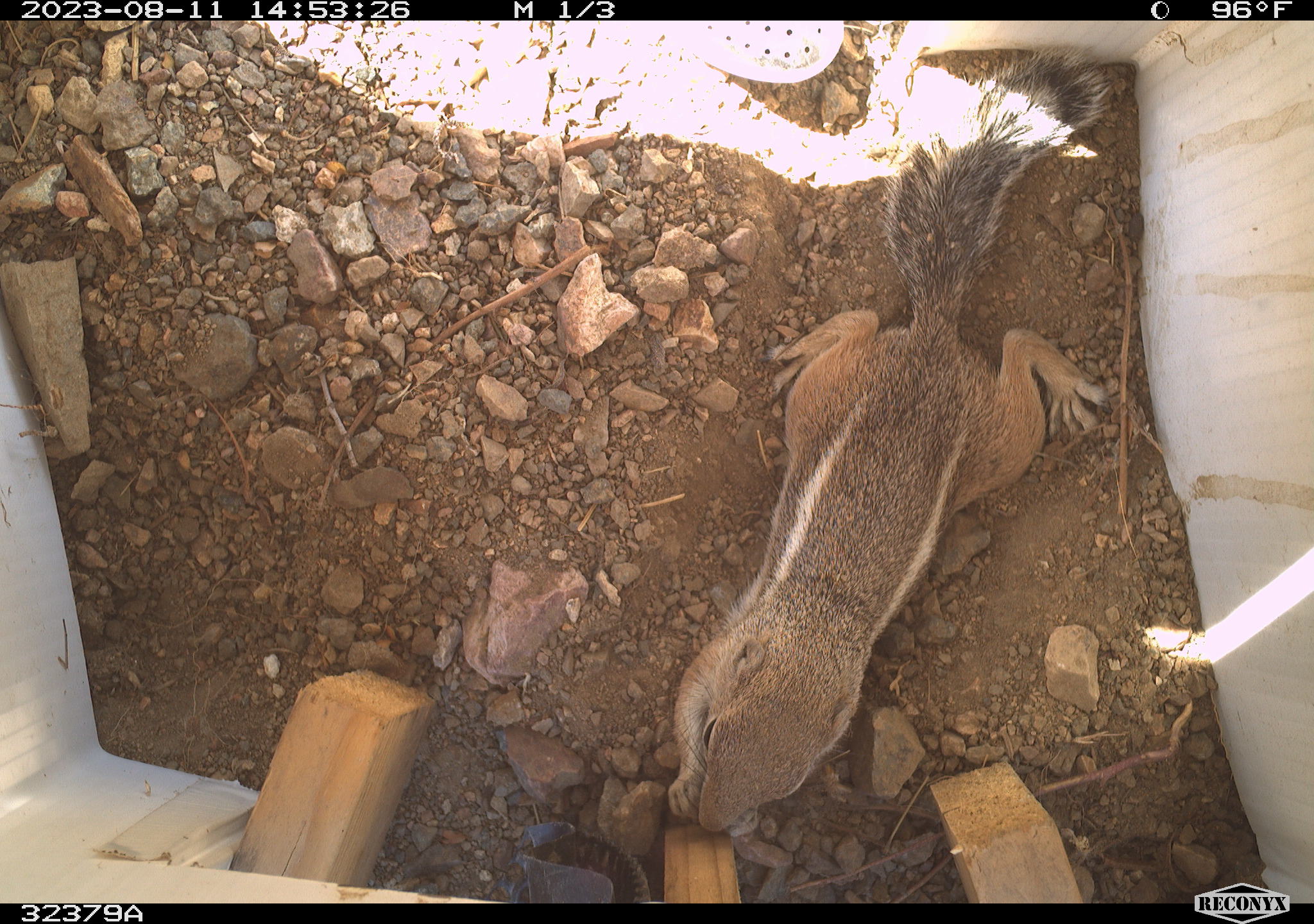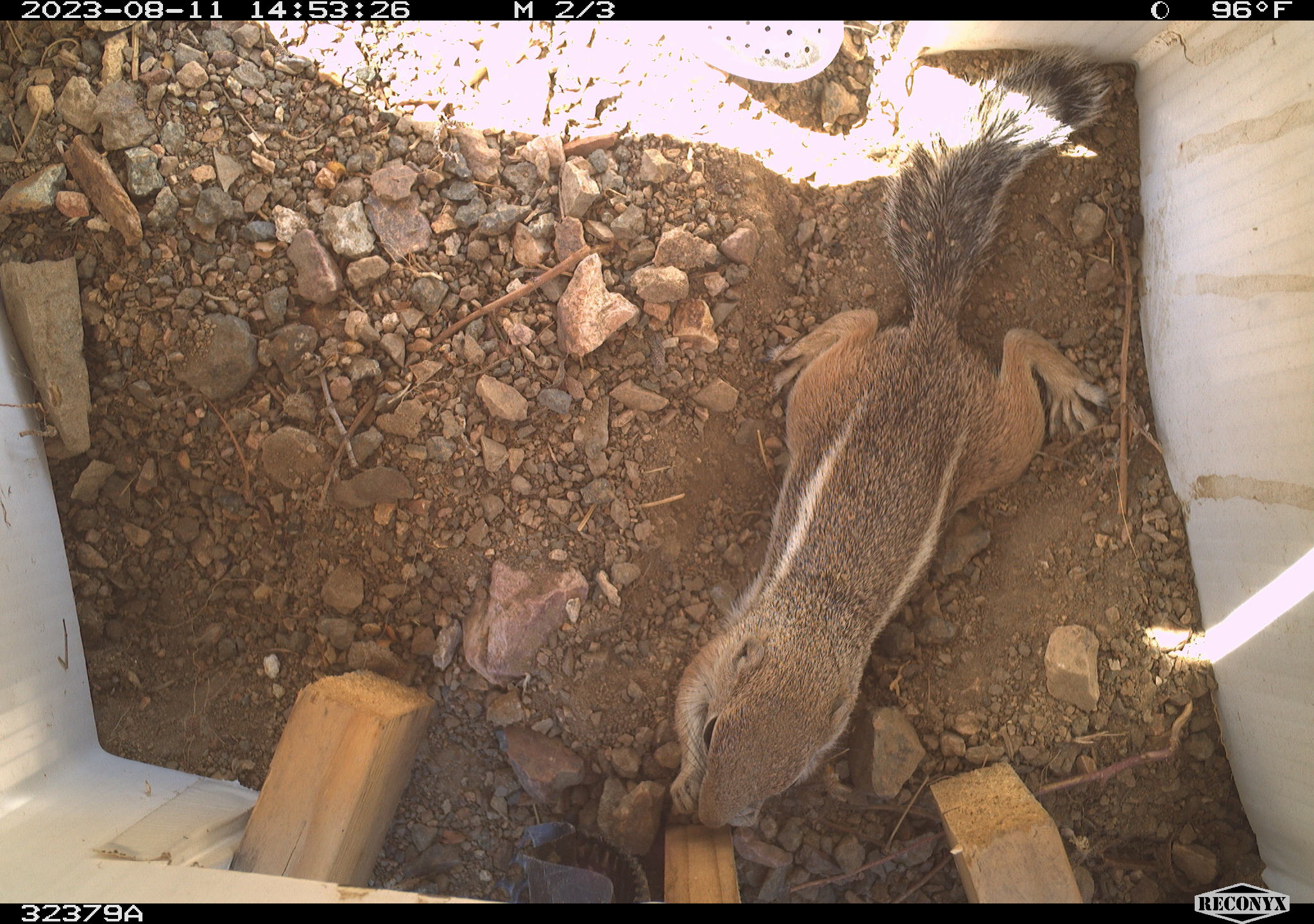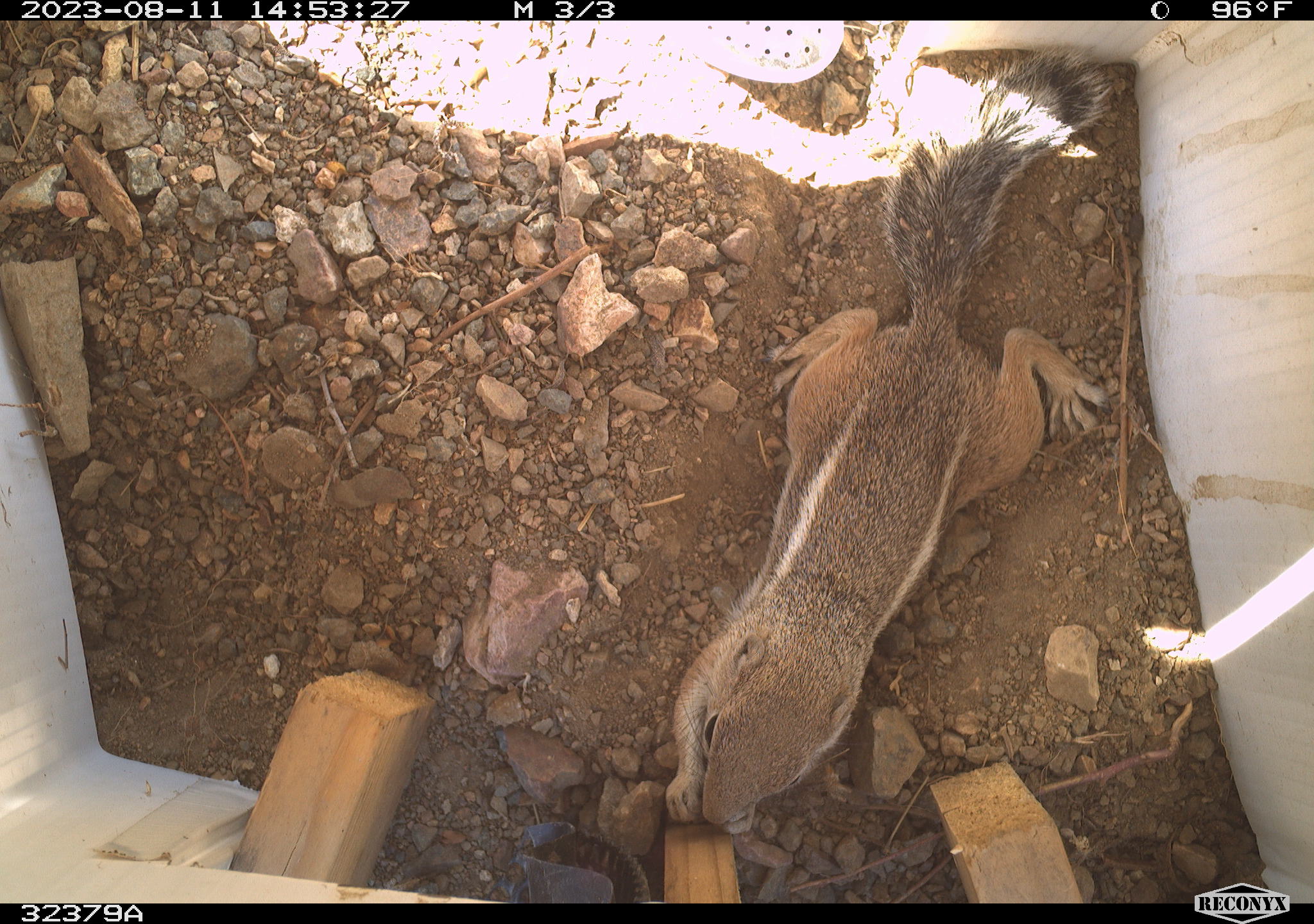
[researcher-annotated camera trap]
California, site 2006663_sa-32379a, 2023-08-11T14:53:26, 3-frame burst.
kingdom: Animalia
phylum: Chordata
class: Mammalia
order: Rodentia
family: Sciuridae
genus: Ammospermophilus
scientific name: Ammospermophilus leucurus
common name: white-tailed antelope squirrel